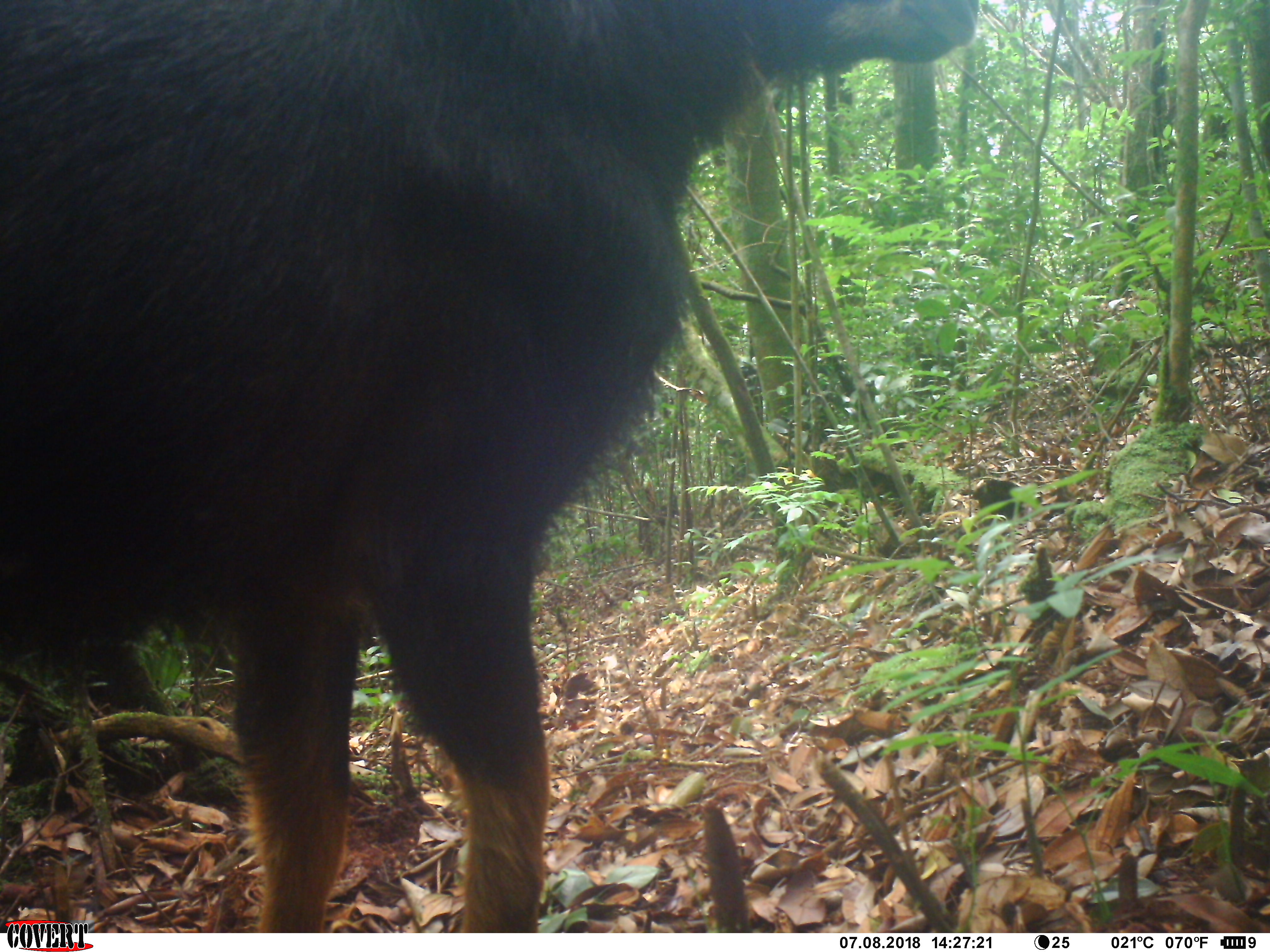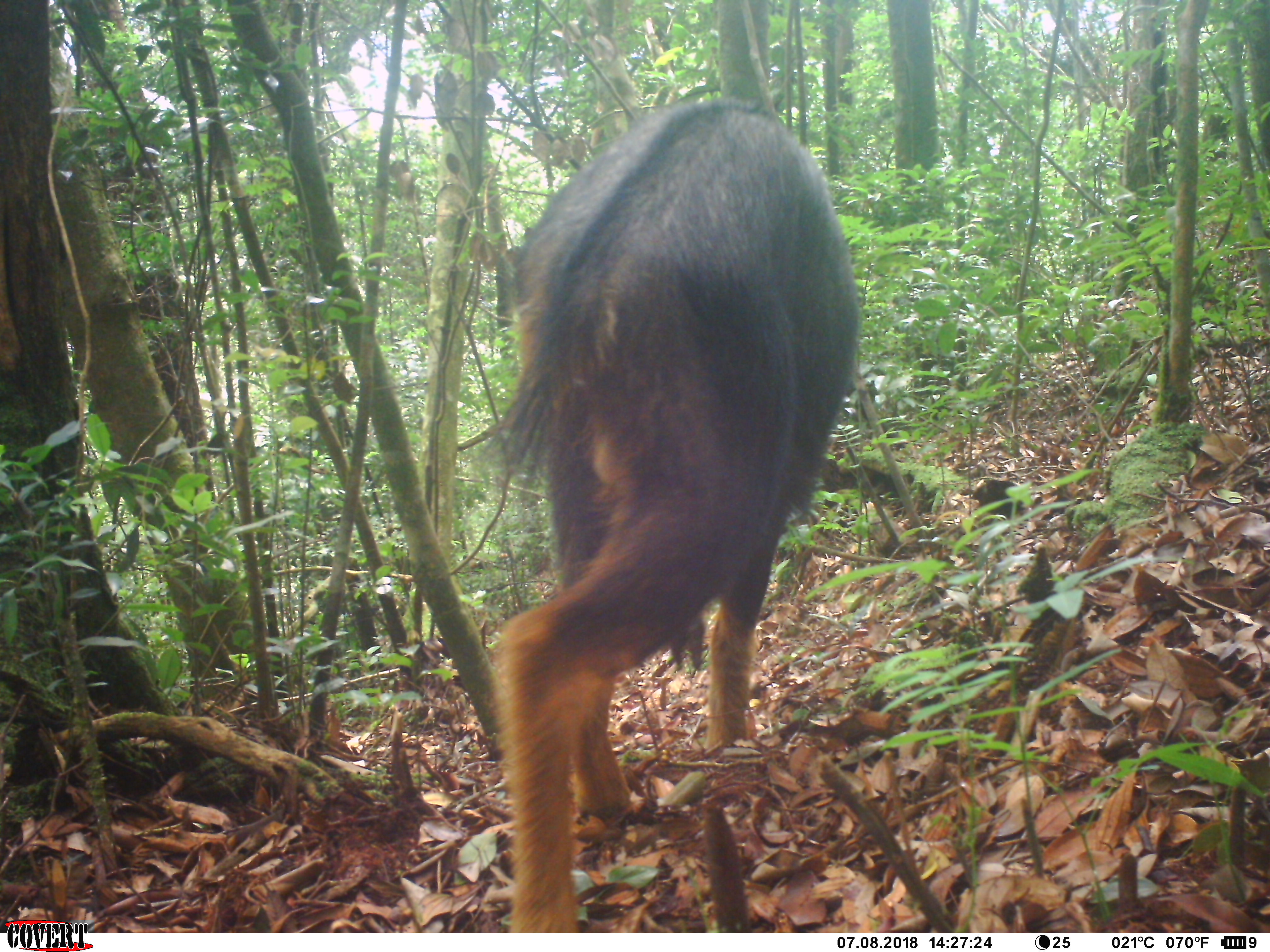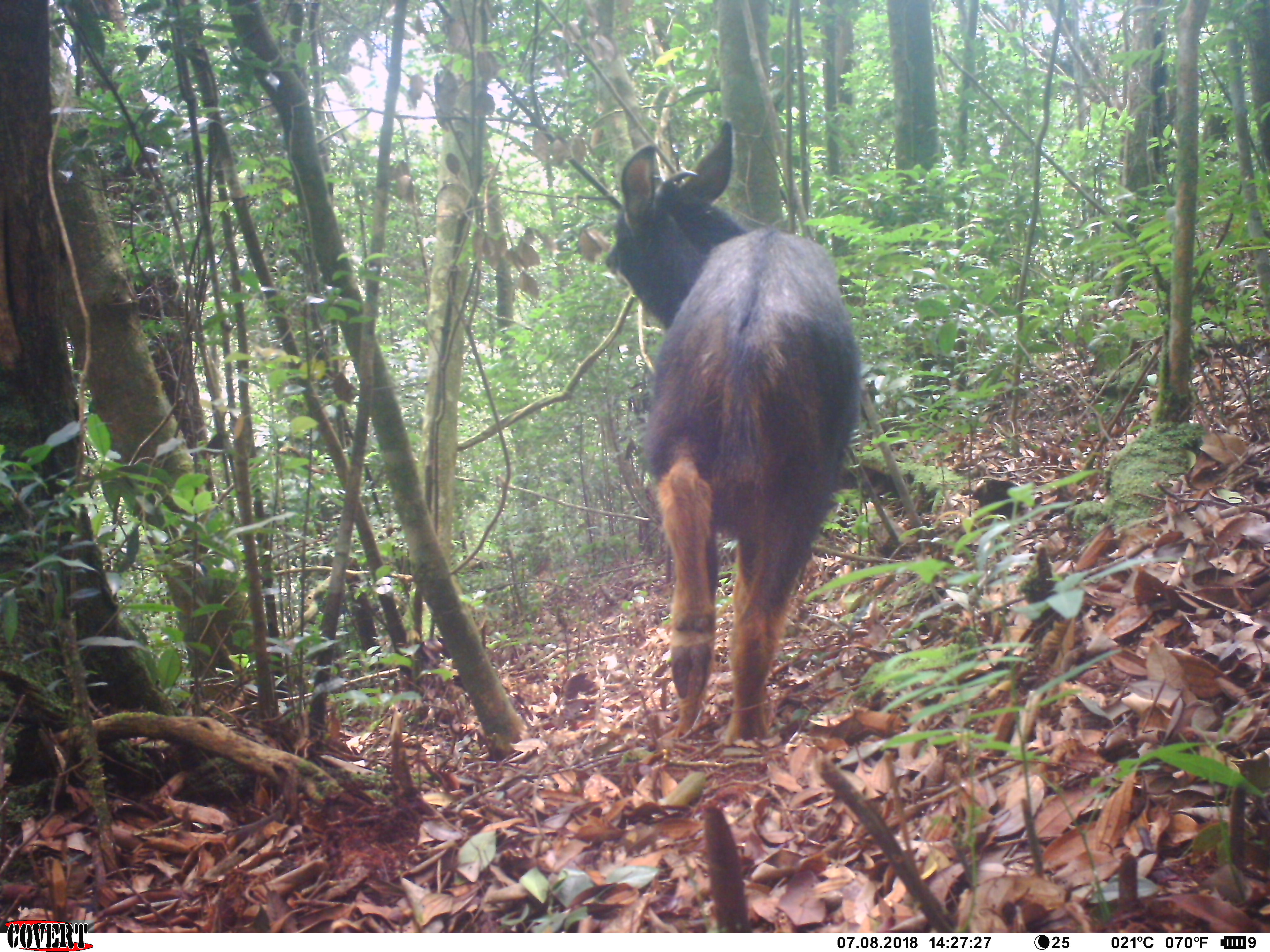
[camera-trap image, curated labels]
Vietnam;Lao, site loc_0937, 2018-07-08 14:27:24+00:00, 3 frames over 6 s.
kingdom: Animalia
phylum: Chordata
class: Mammalia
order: Artiodactyla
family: Bovidae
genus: Capricornis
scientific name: Capricornis sumatraensis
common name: chinese serow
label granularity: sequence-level